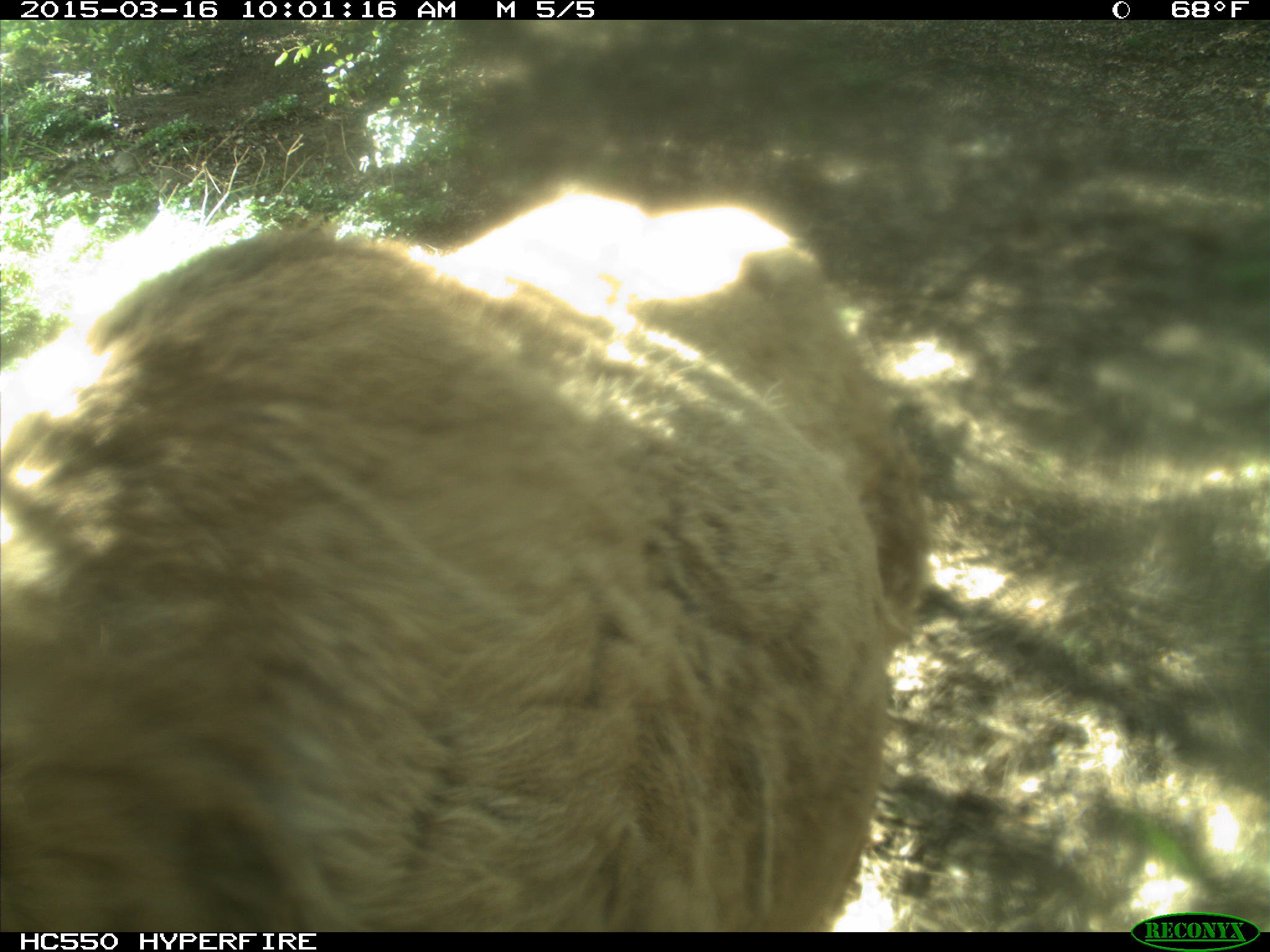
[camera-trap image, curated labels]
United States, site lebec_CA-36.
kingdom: Animalia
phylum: Chordata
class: Mammalia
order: Artiodactyla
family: Cervidae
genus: Cervus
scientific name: Cervus canadensis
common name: elk